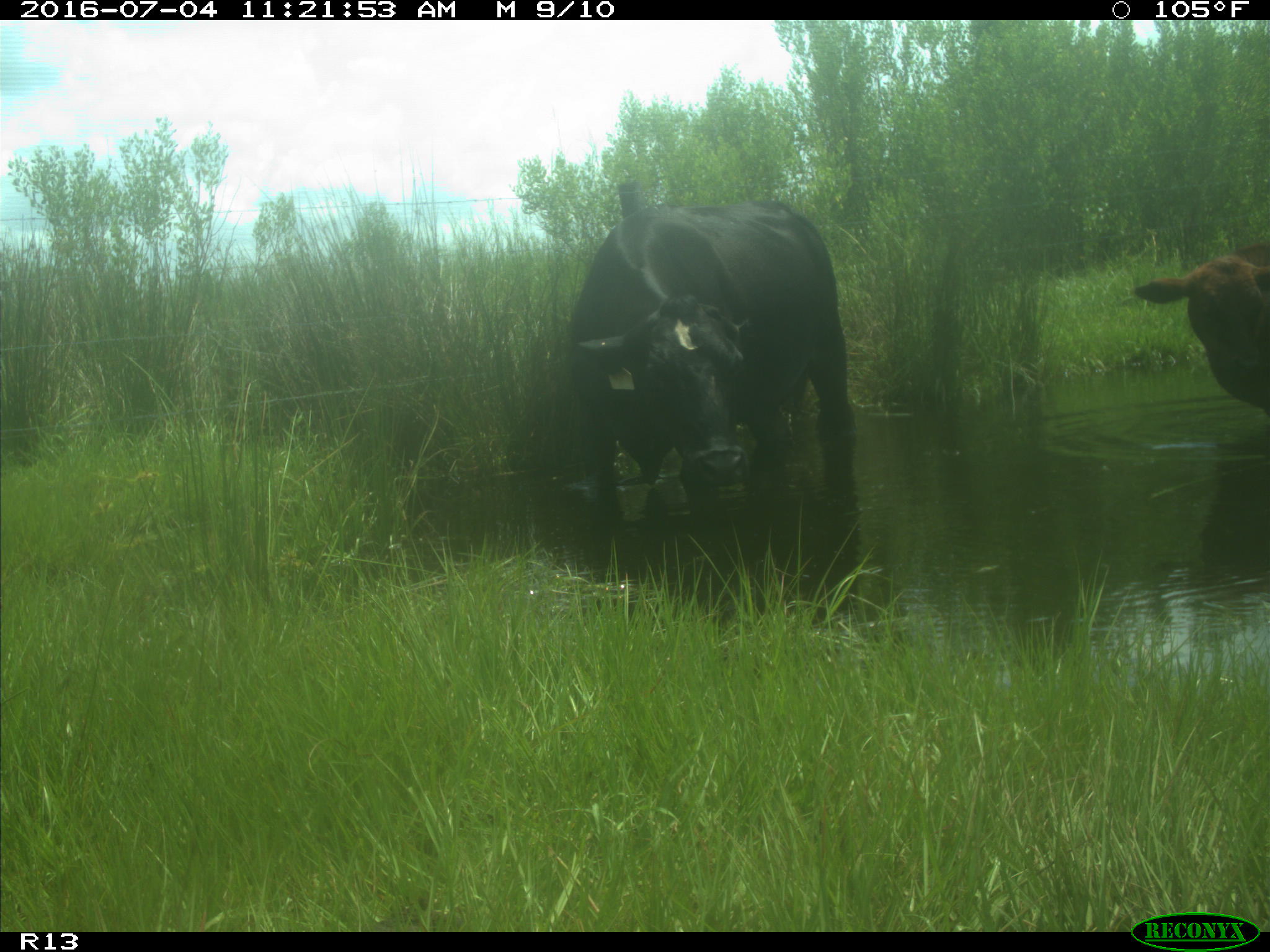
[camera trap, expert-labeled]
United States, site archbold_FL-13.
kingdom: Animalia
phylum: Chordata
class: Mammalia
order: Artiodactyla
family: Bovidae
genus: Bos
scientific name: Bos taurus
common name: domestic cow